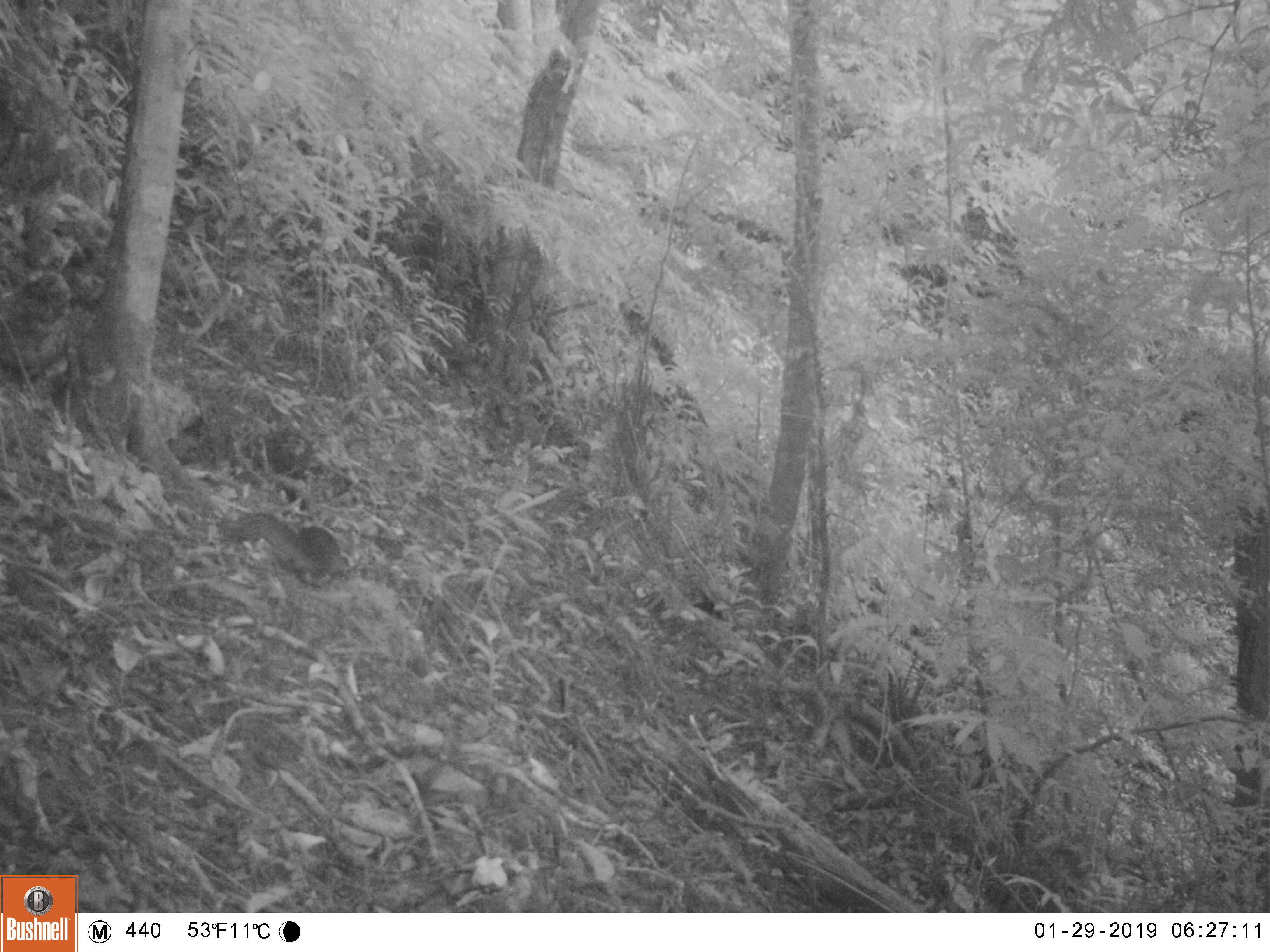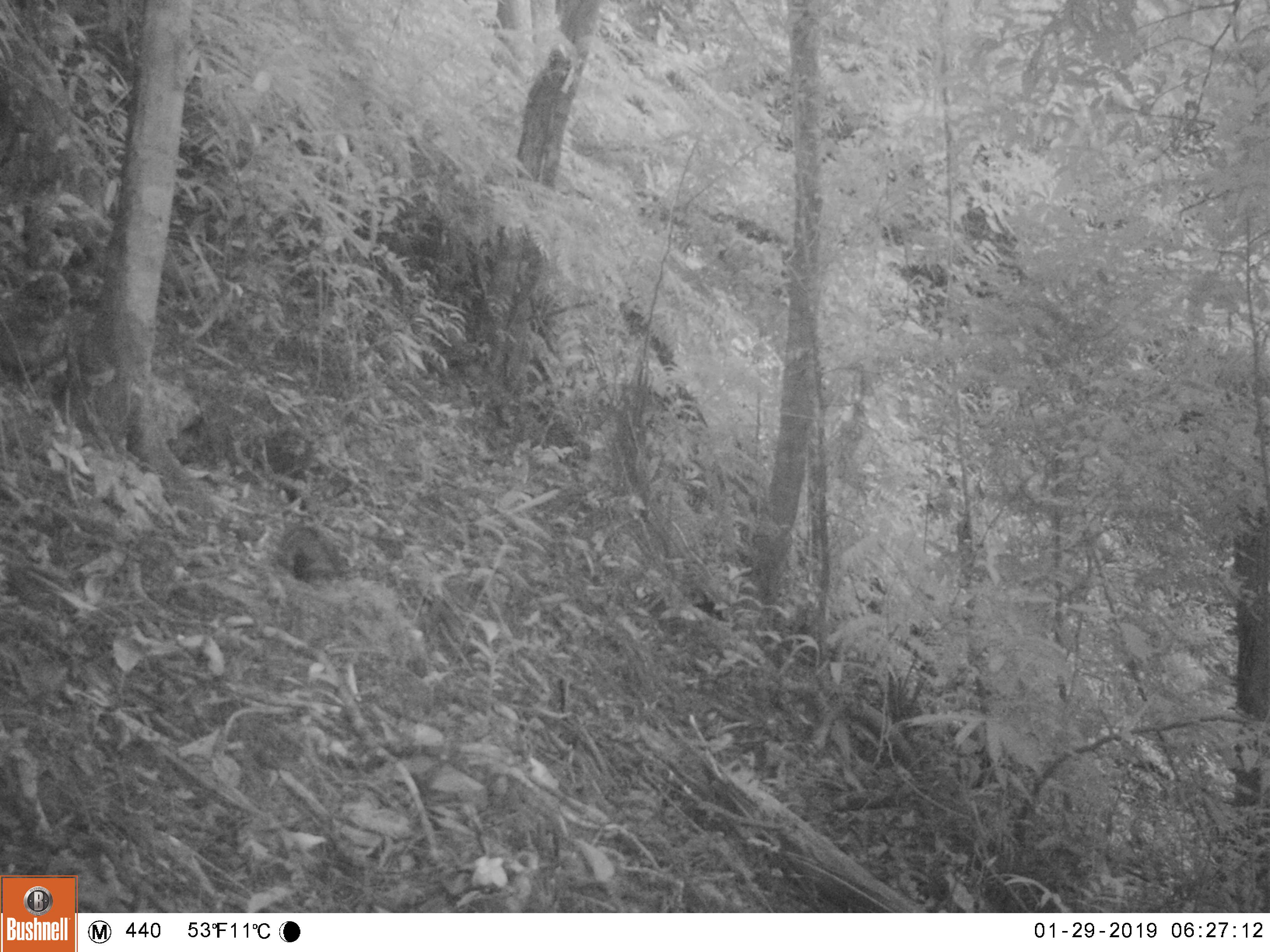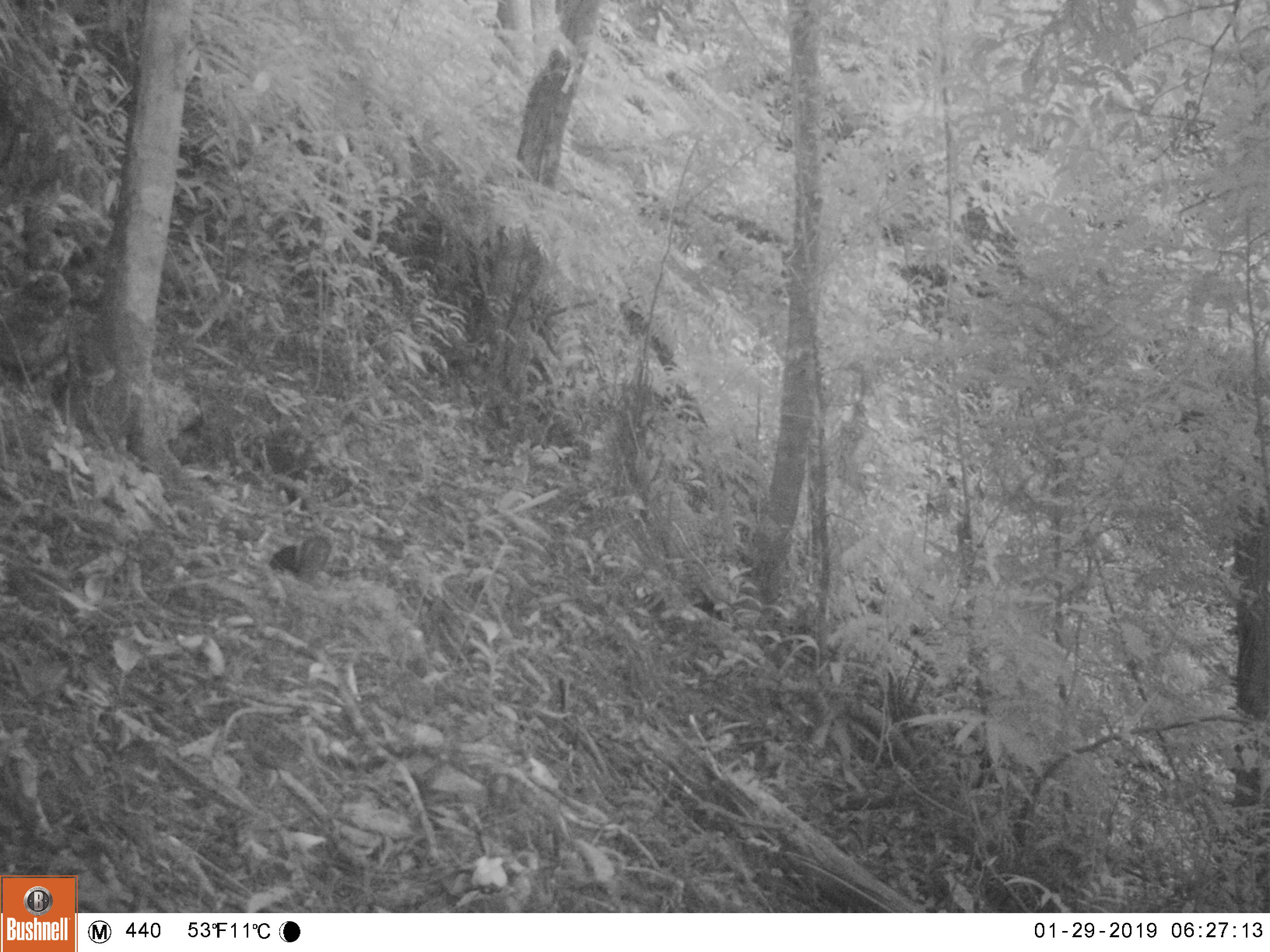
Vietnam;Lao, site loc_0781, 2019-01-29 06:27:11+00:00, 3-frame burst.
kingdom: Animalia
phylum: Chordata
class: Mammalia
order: Rodentia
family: Sciuridae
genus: Callosciurus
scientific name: Callosciurus erythraeus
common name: pallas's squirrel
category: pallass squirrel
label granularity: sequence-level